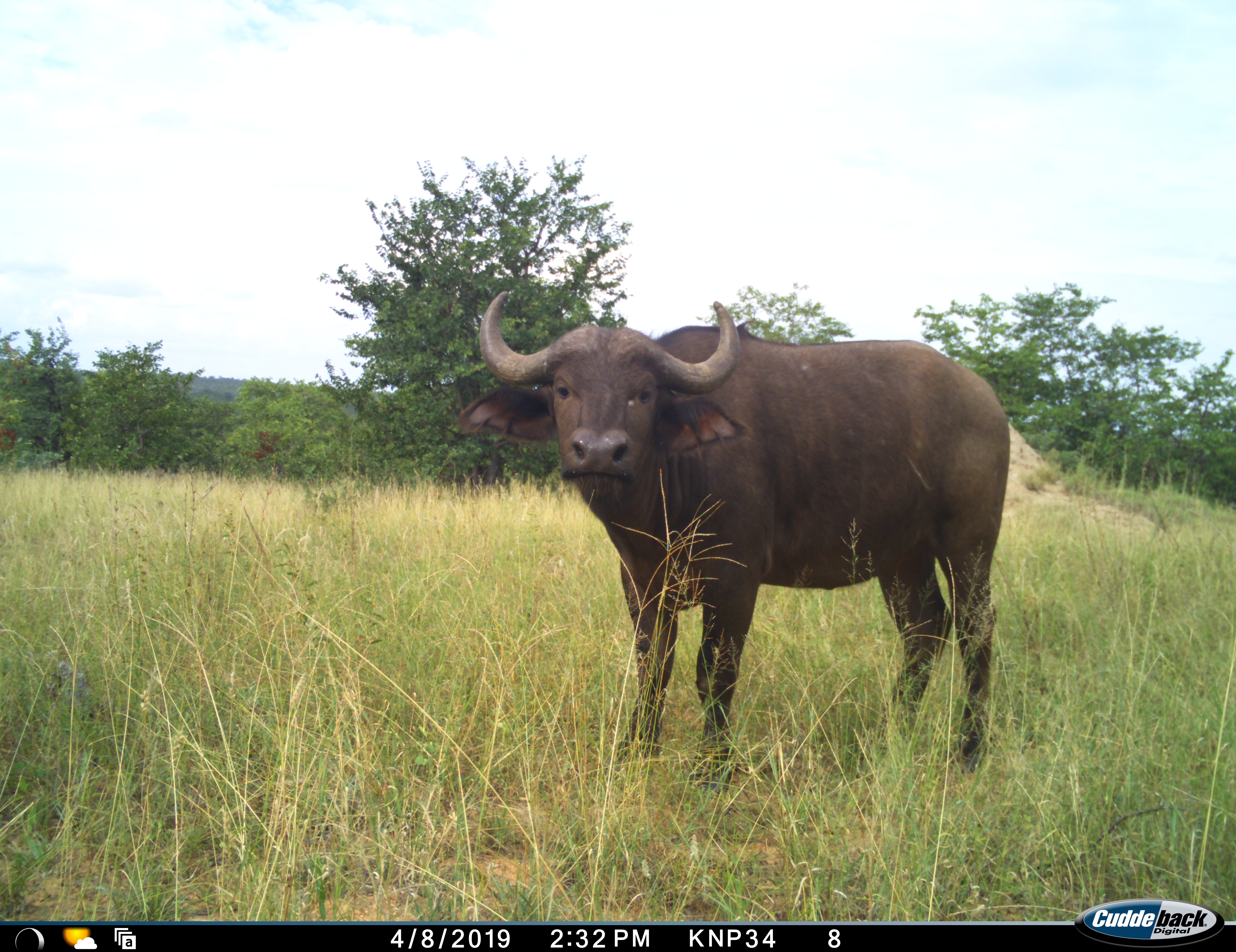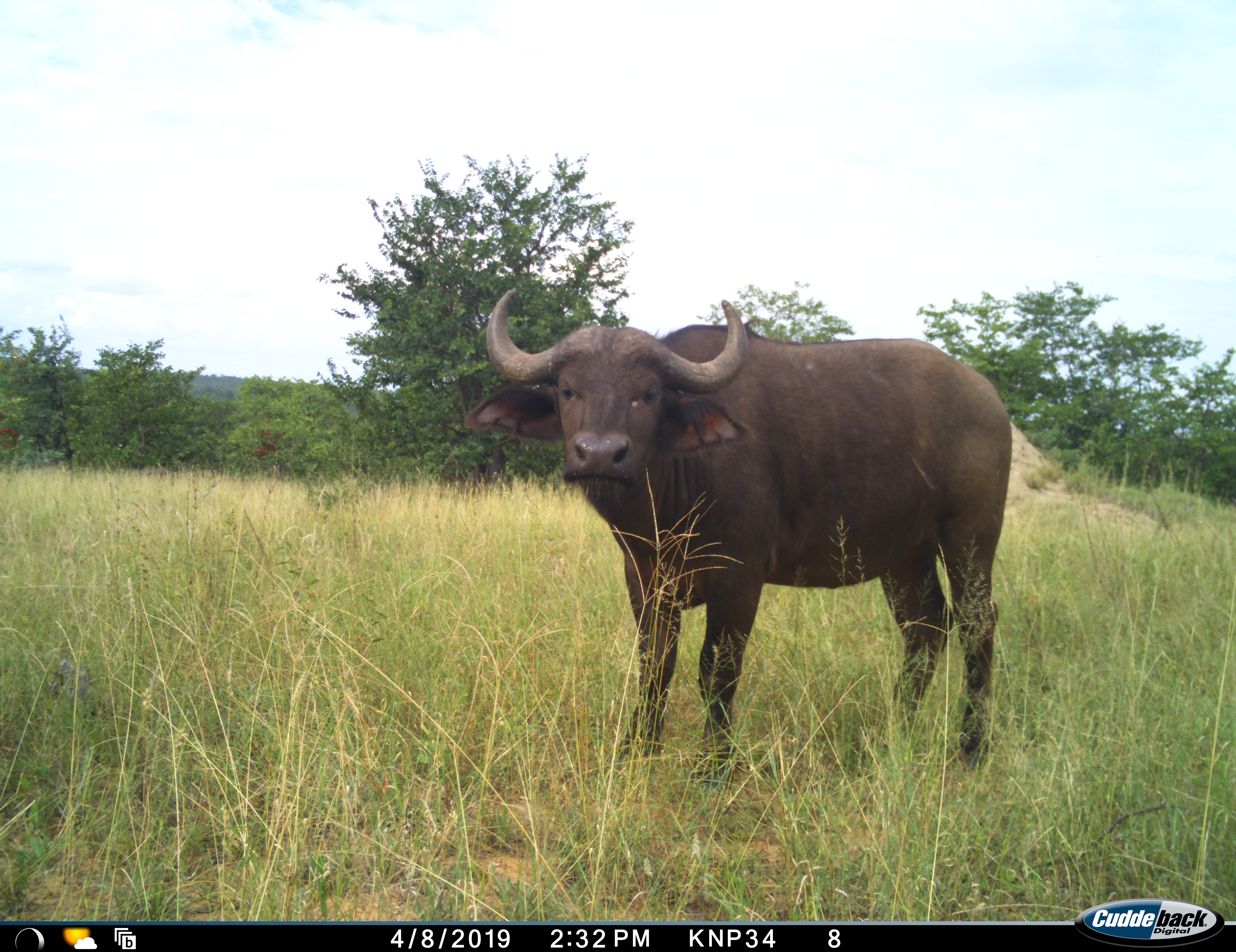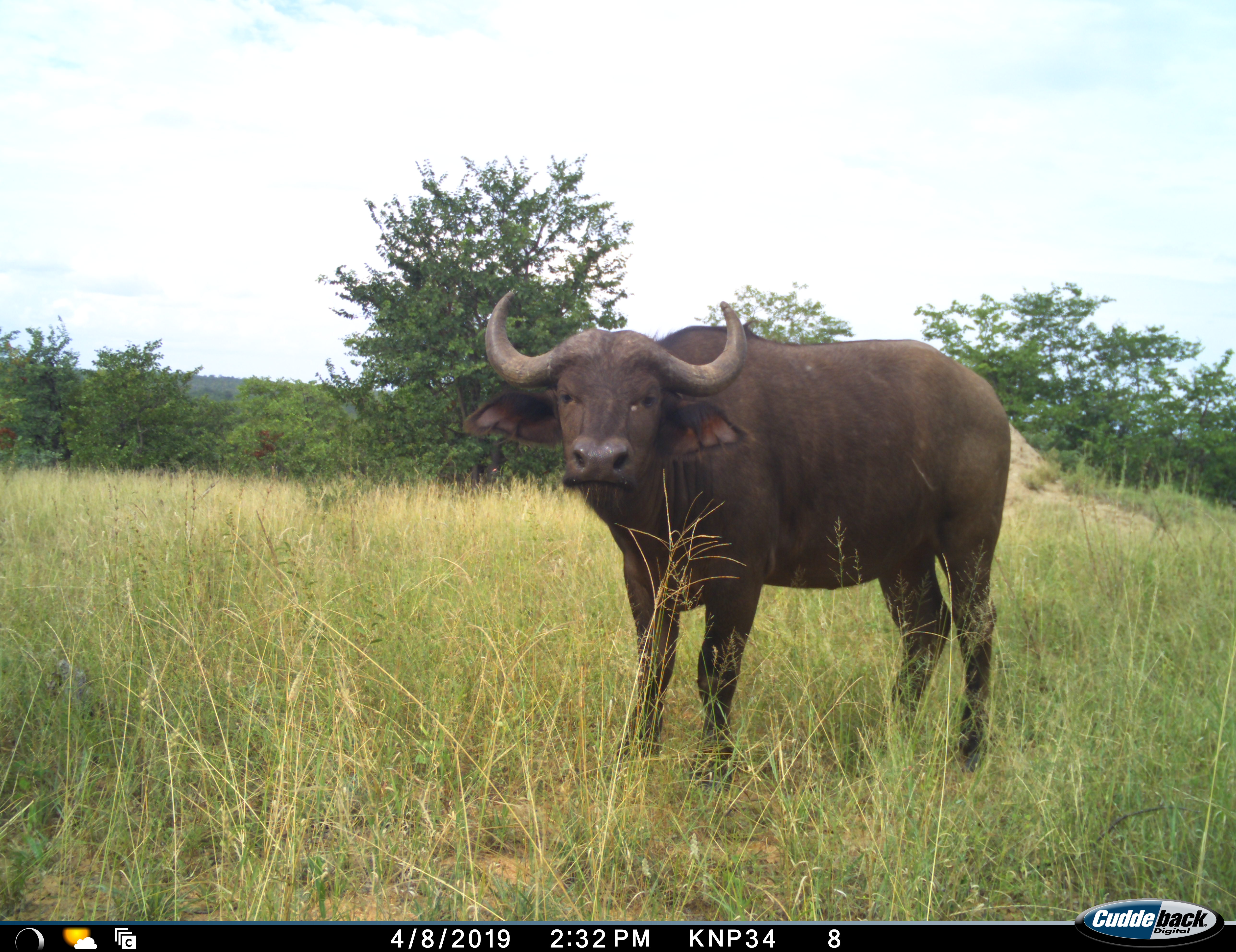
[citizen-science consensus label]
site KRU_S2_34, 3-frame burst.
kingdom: Animalia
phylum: Chordata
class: Mammalia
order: Artiodactyla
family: Bovidae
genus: Syncerus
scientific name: Syncerus caffer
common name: african buffalo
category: buffalo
Buffalo (african buffalo) (Syncerus caffer), count 1. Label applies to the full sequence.